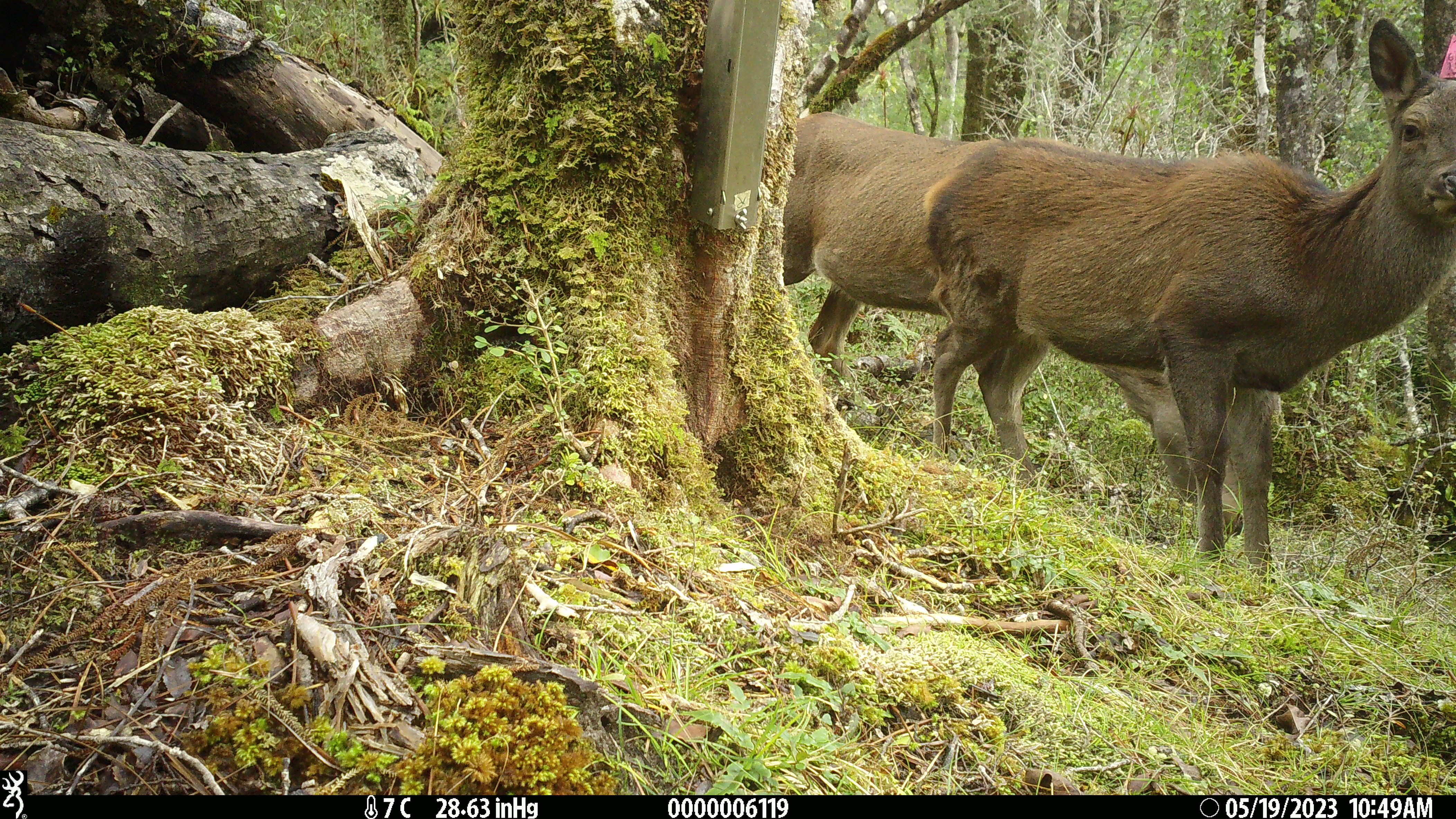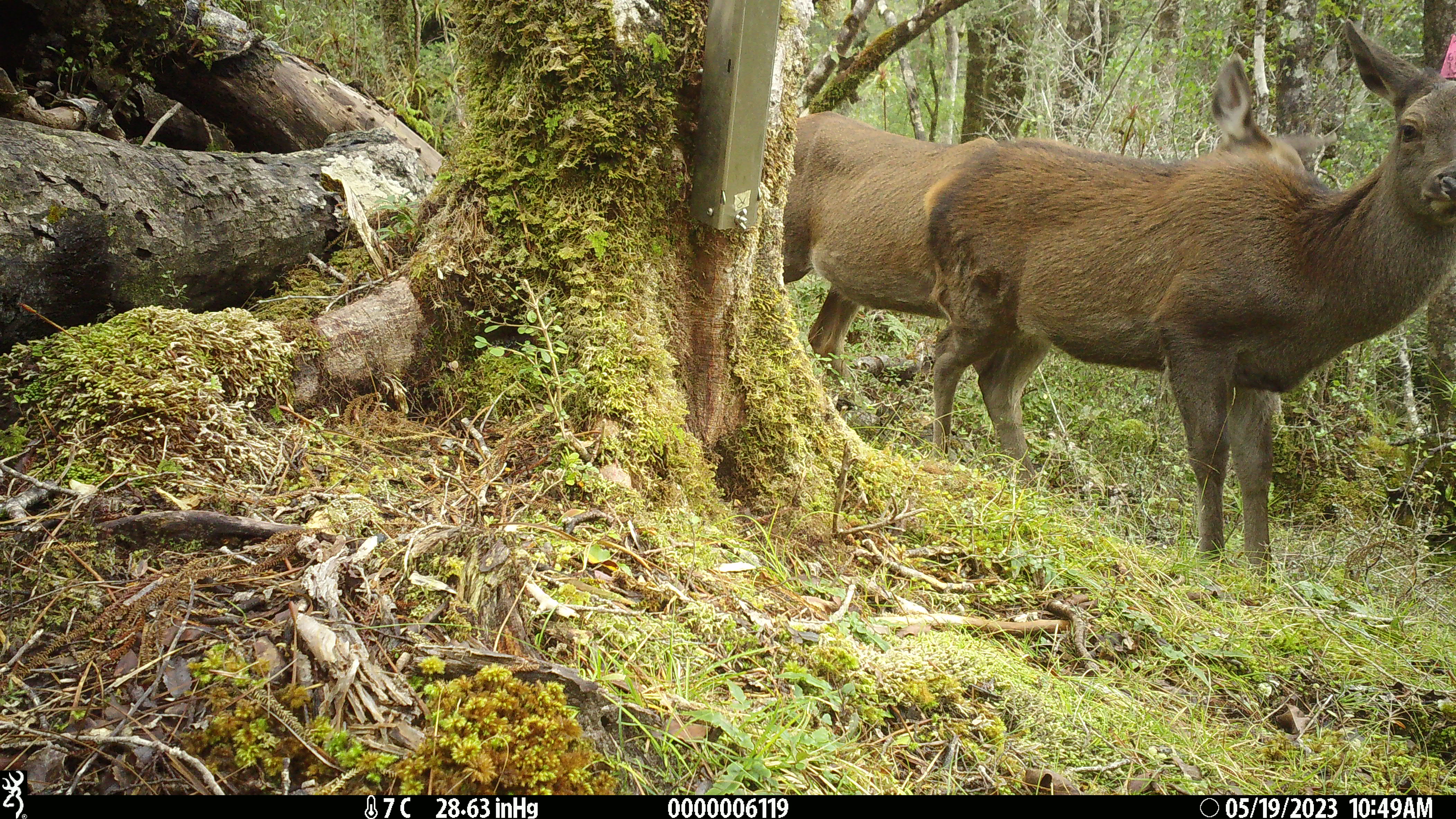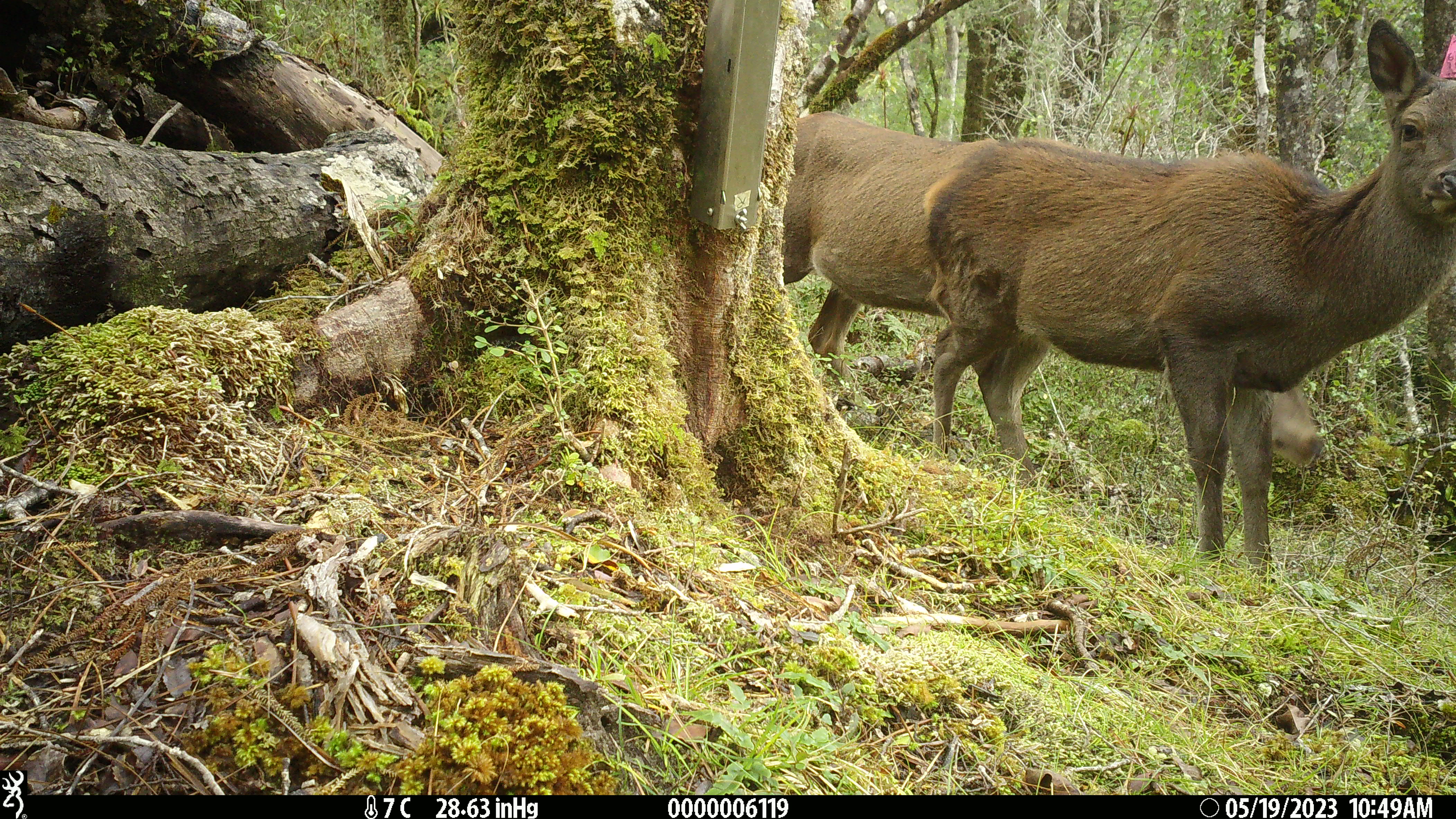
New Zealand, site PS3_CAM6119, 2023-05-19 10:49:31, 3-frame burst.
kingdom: Animalia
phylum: Chordata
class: Mammalia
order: Artiodactyla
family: Cervidae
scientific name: Cervidae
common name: deer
Deer (Cervidae).